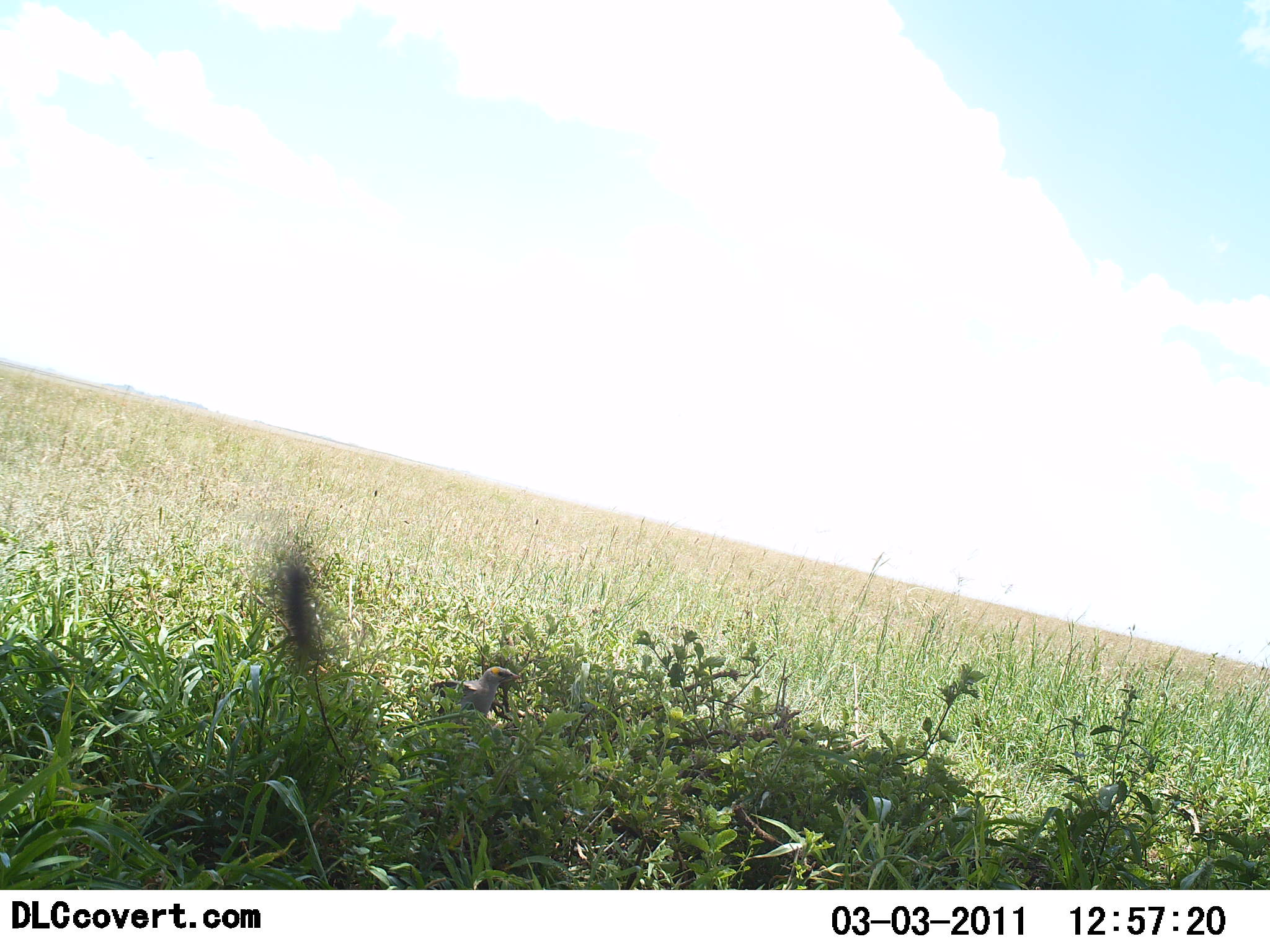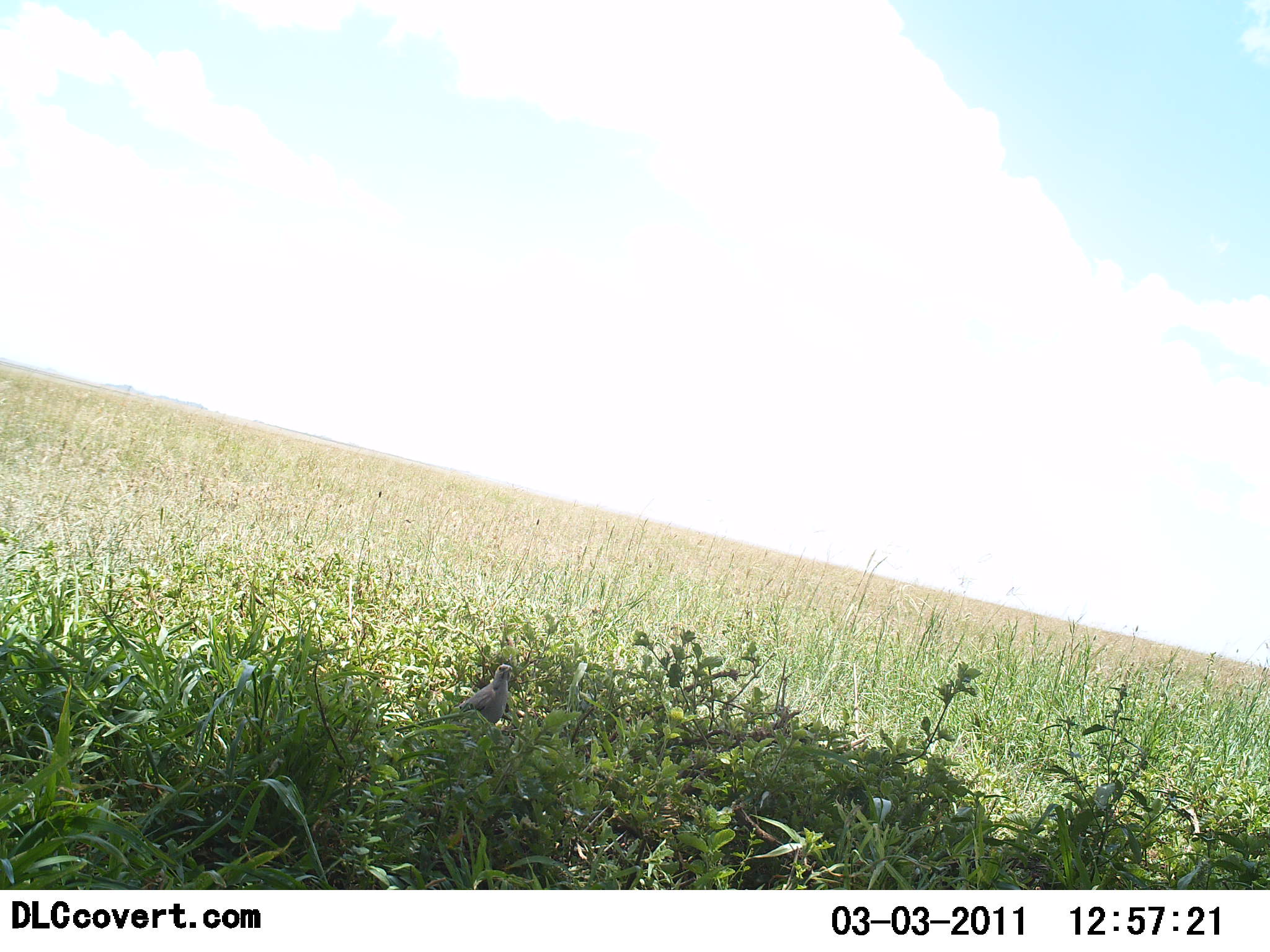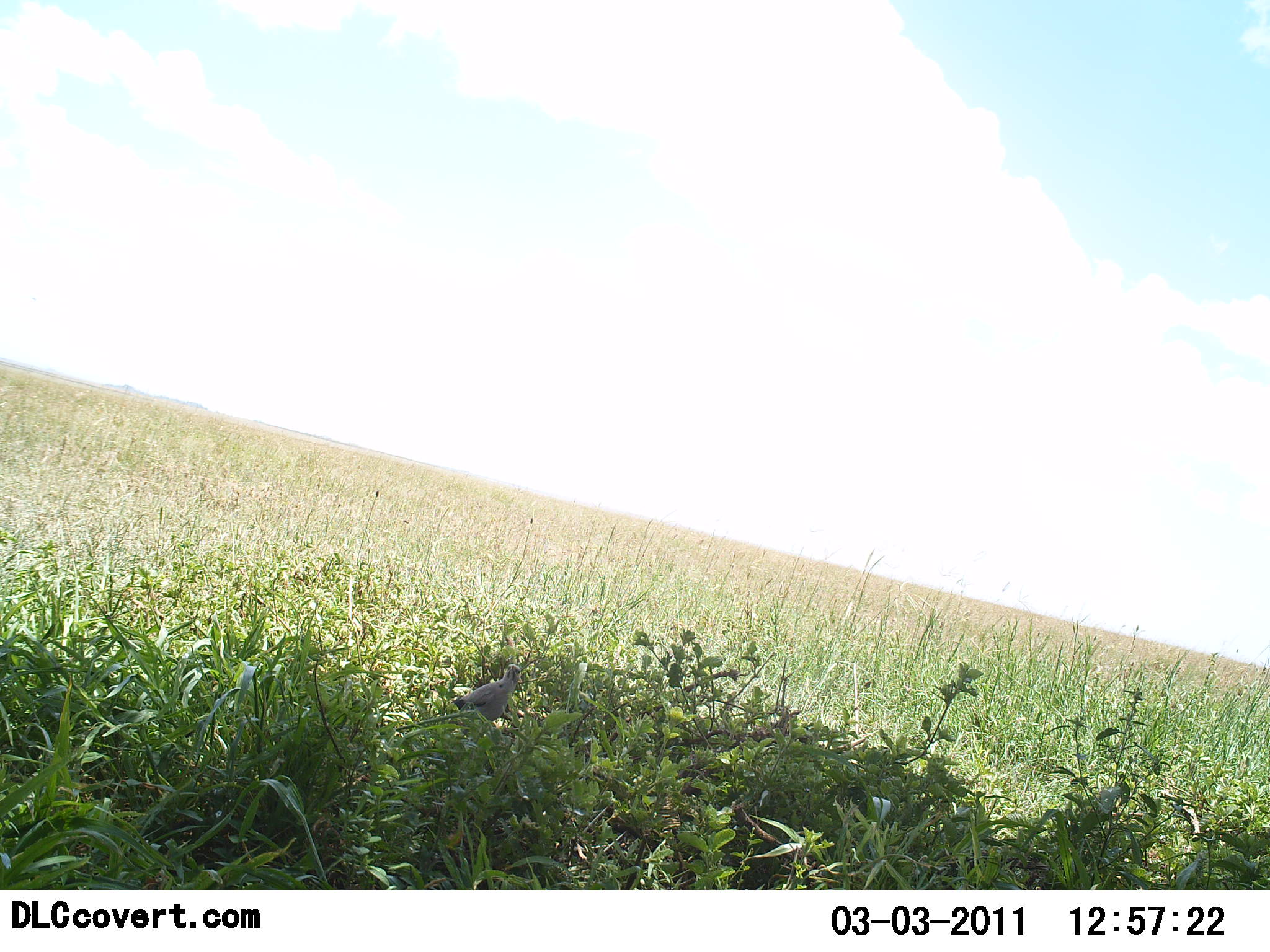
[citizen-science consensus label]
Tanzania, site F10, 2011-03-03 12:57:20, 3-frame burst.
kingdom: Animalia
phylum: Chordata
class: Aves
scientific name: Aves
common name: bird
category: otherbird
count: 1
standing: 70%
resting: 10%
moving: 20%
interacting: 0%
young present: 0%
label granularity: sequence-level